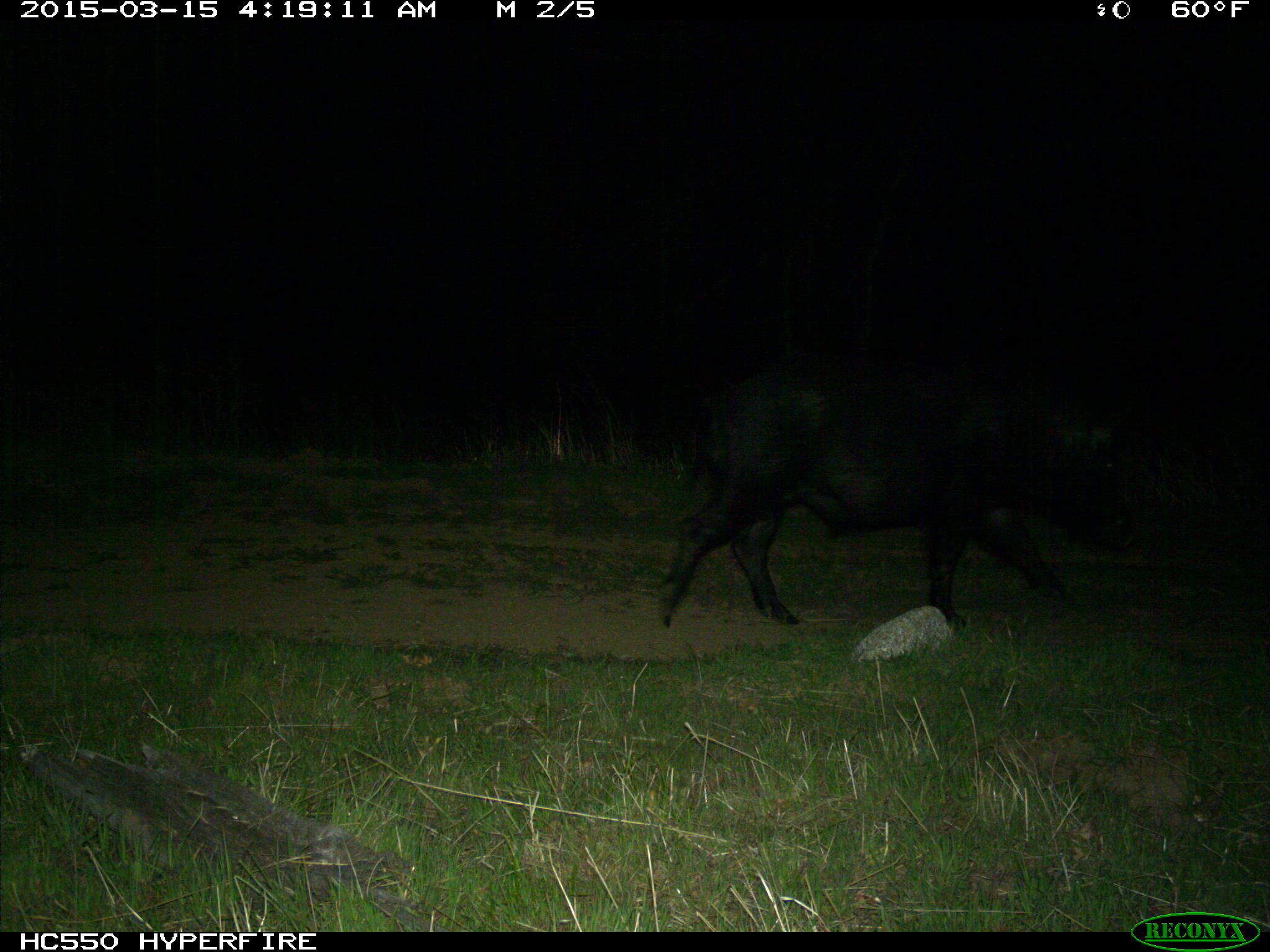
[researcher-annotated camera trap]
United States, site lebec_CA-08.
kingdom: Animalia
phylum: Chordata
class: Mammalia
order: Artiodactyla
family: Suidae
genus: Sus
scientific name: Sus scrofa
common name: wild boar